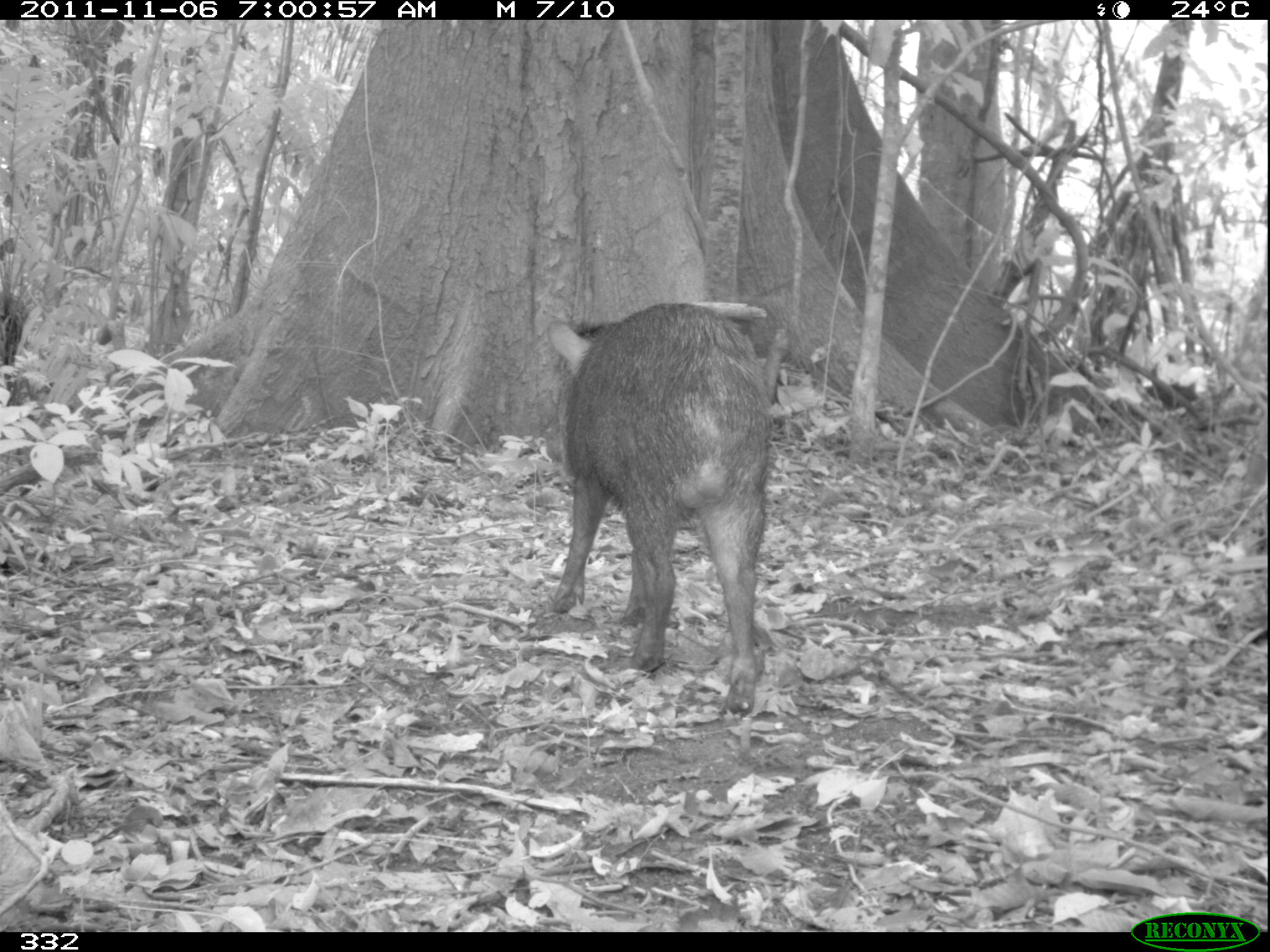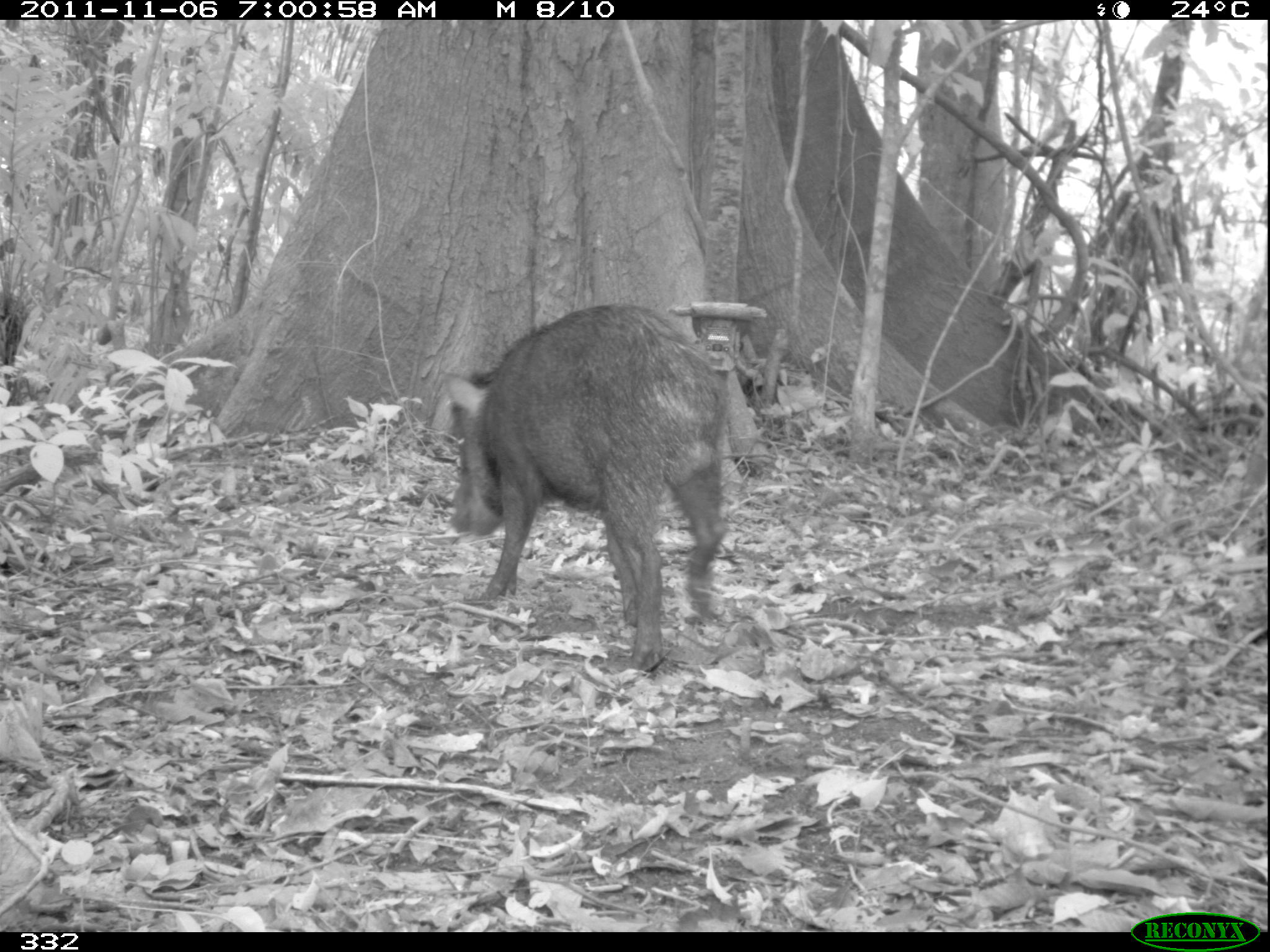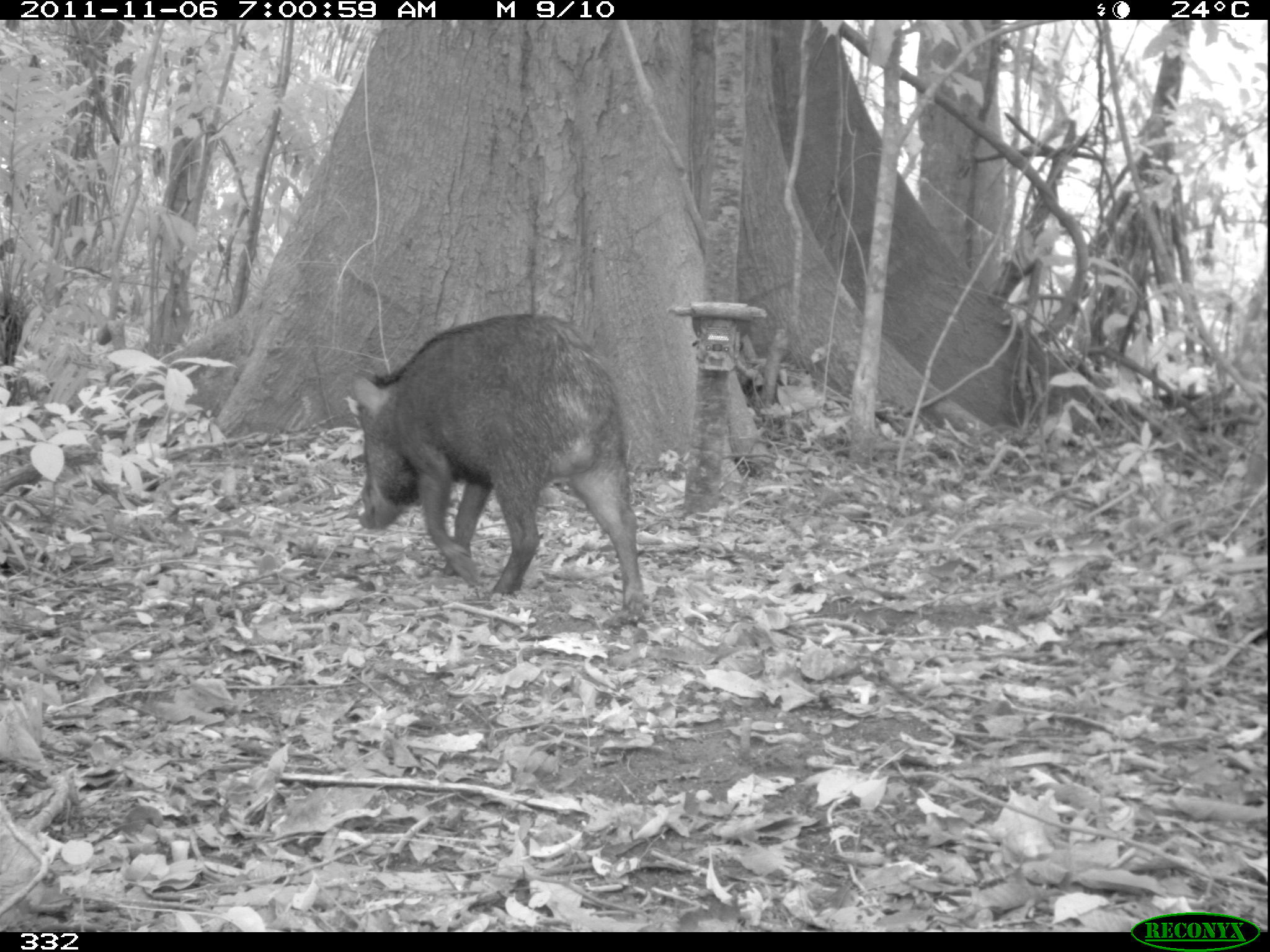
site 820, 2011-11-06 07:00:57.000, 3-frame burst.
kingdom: Animalia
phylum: Chordata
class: Mammalia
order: Artiodactyla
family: Tayassuidae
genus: Tayassu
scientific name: Tayassu pecari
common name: white-lipped peccary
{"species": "Tayassu pecari (white-lipped peccary)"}